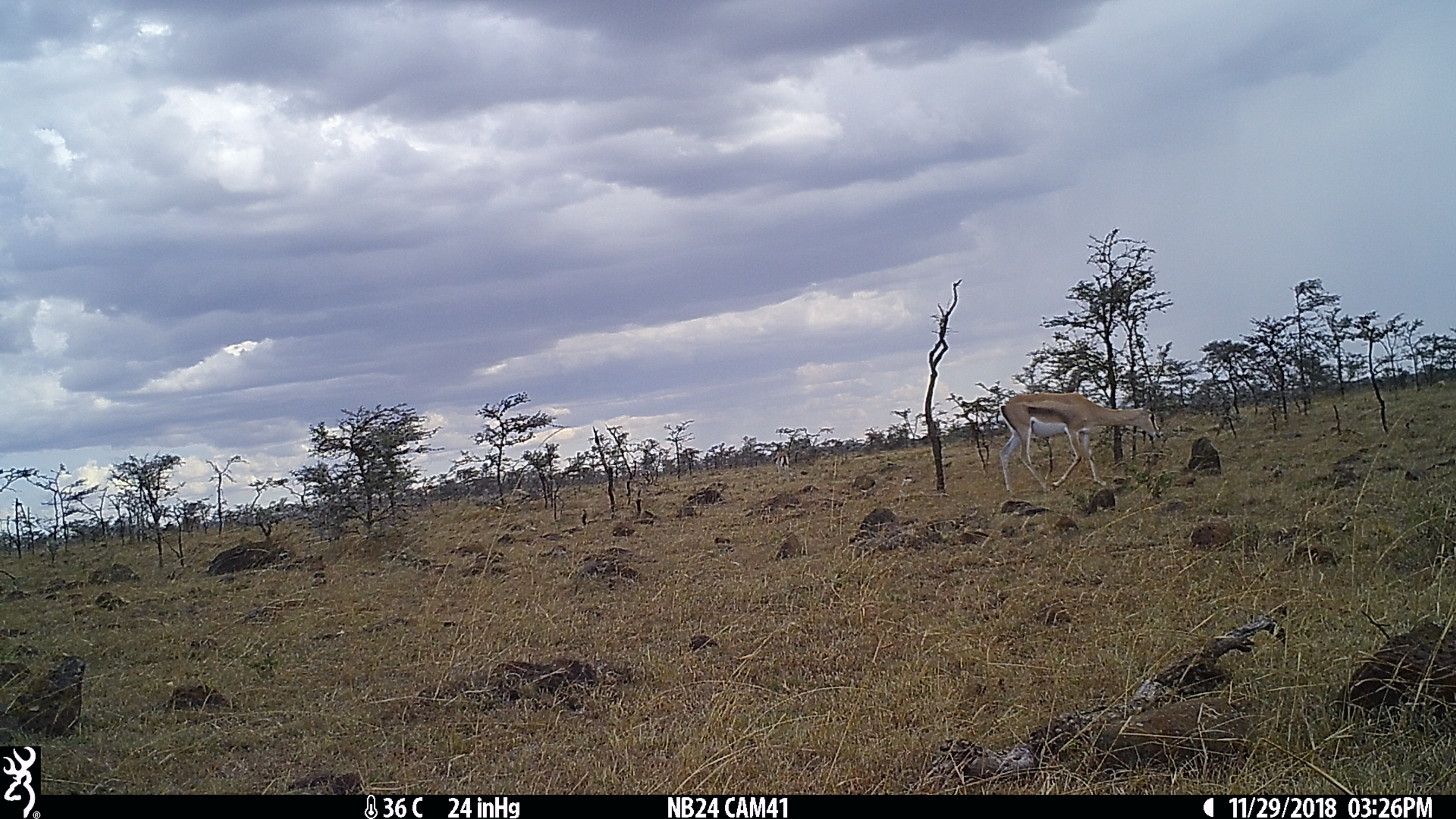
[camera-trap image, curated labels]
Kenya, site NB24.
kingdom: Animalia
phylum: Chordata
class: Mammalia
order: Artiodactyla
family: Bovidae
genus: Nanger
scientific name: Nanger granti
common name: grant's gazelle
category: gazelle grants